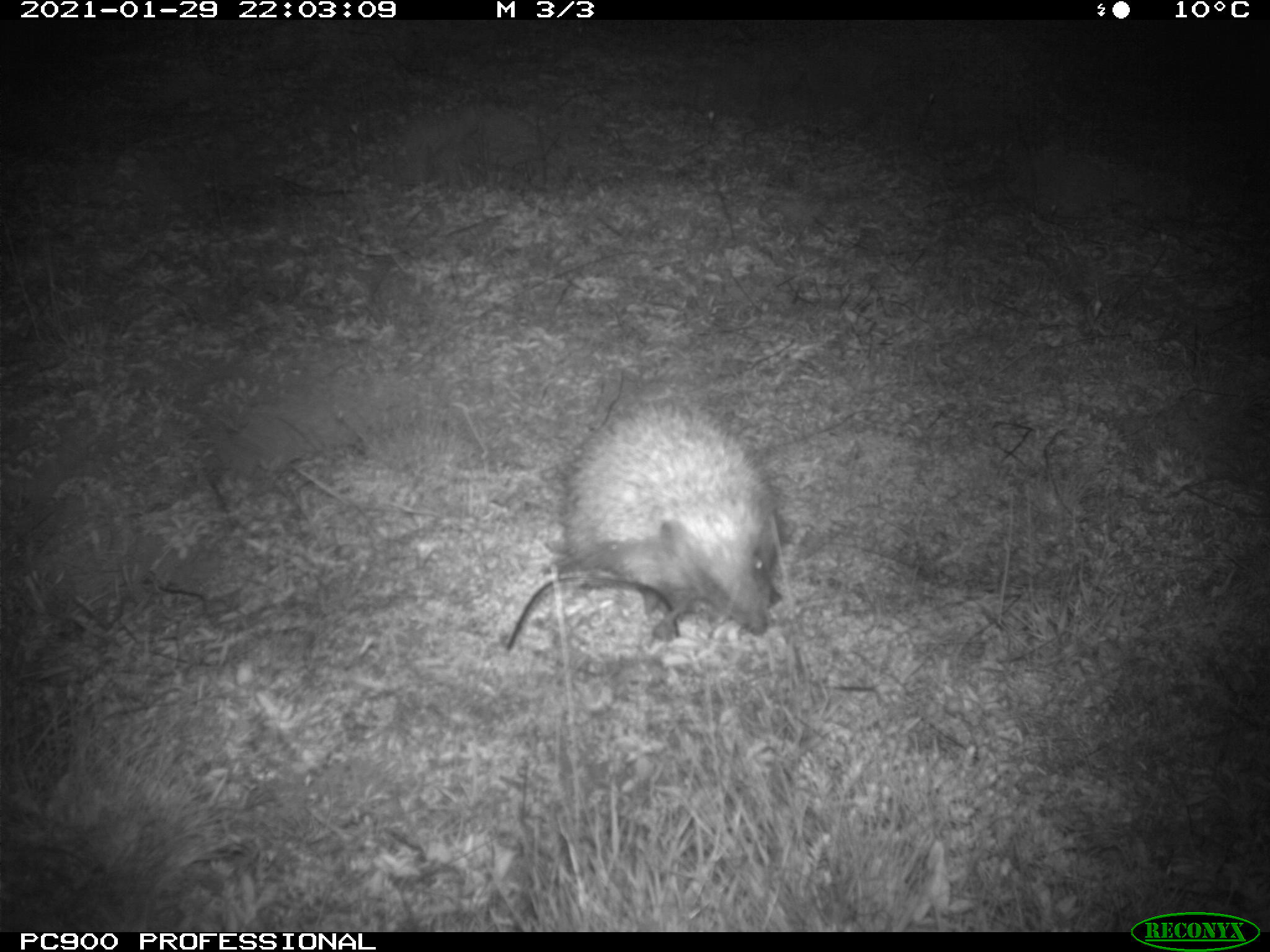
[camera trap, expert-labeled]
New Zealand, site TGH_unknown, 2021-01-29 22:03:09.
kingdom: Animalia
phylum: Chordata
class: Mammalia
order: Eulipotyphla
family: Erinaceidae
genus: Erinaceus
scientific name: Erinaceus europaeus europaeus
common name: european hedgehog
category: hedgehog